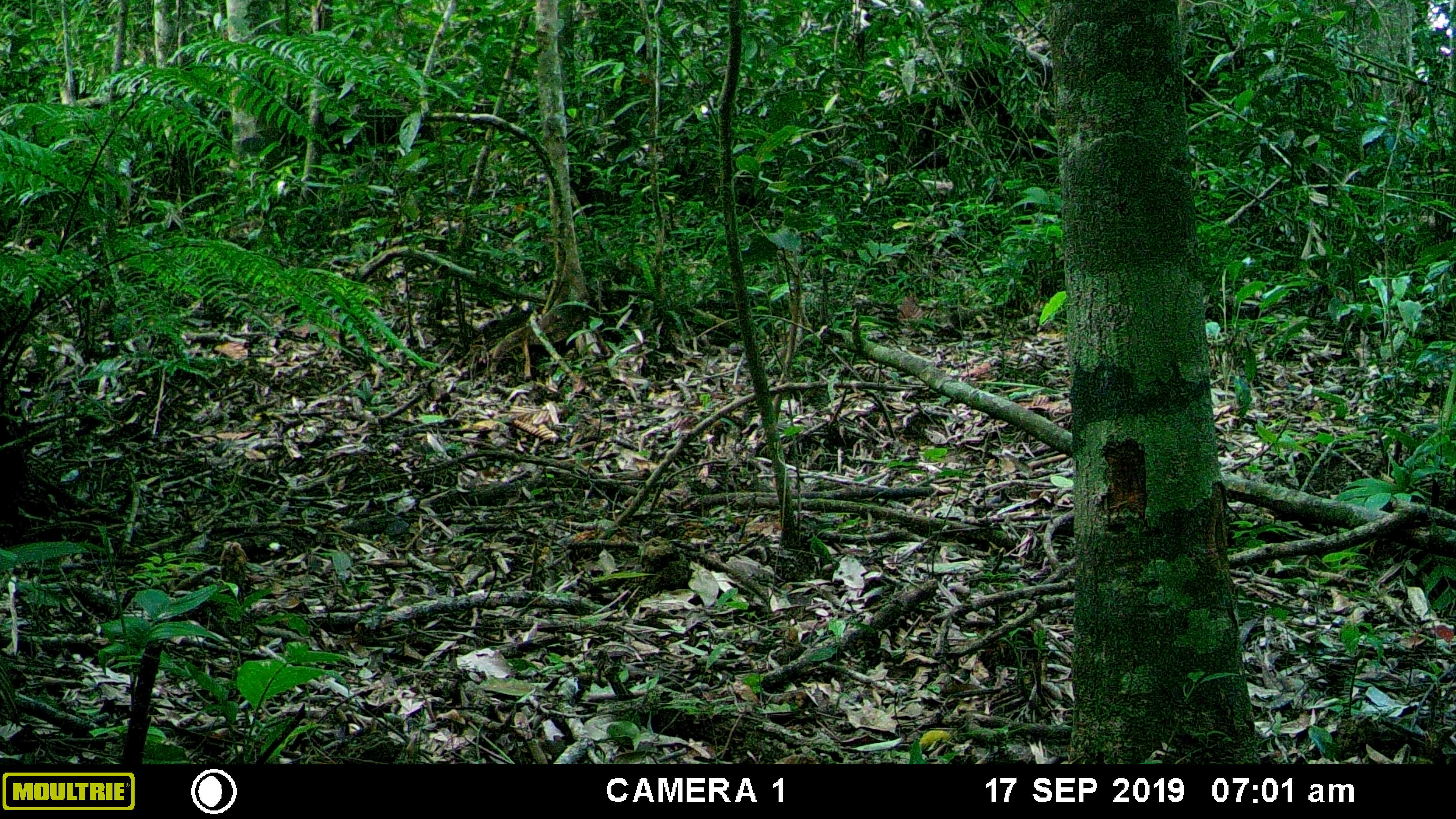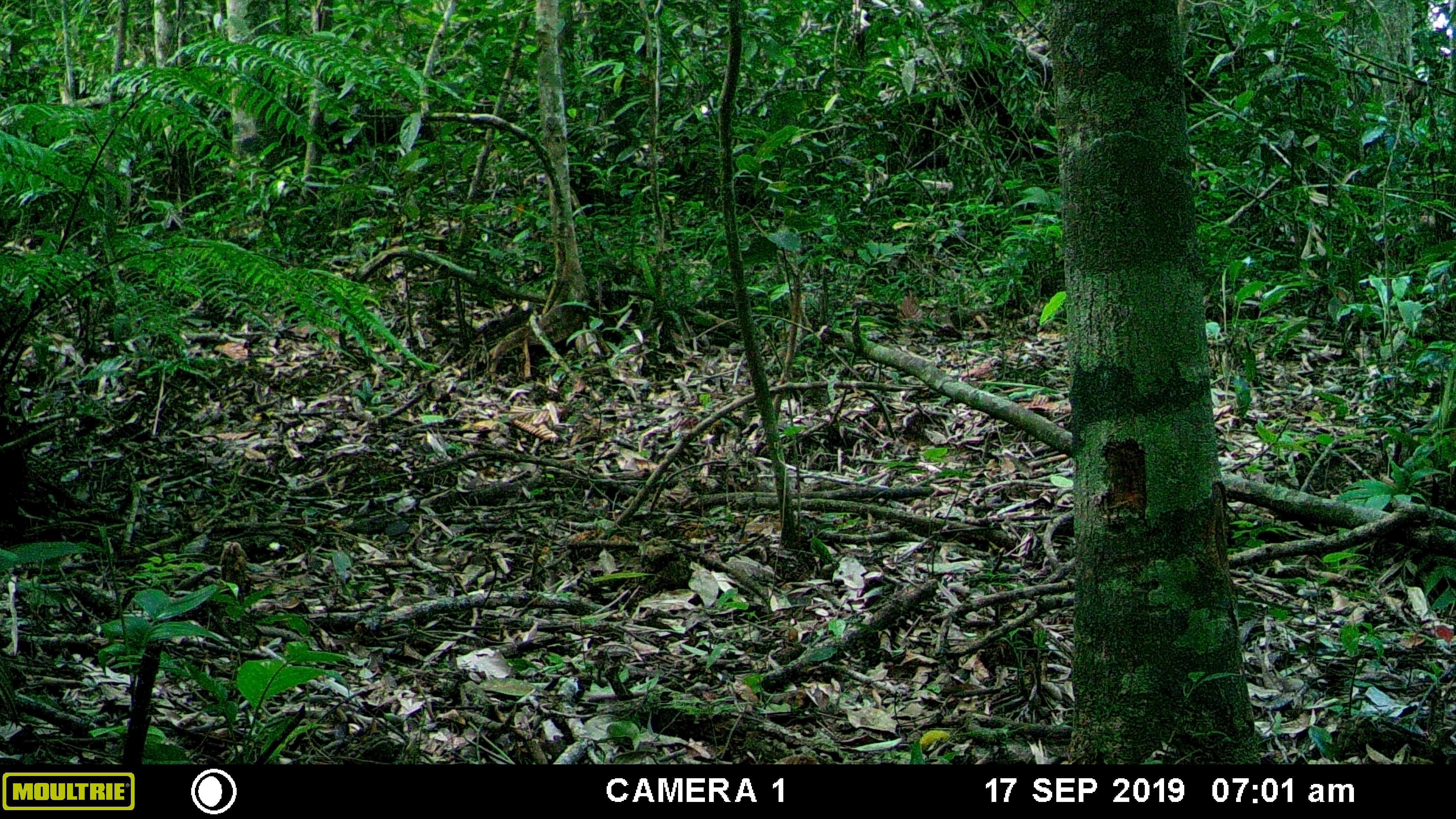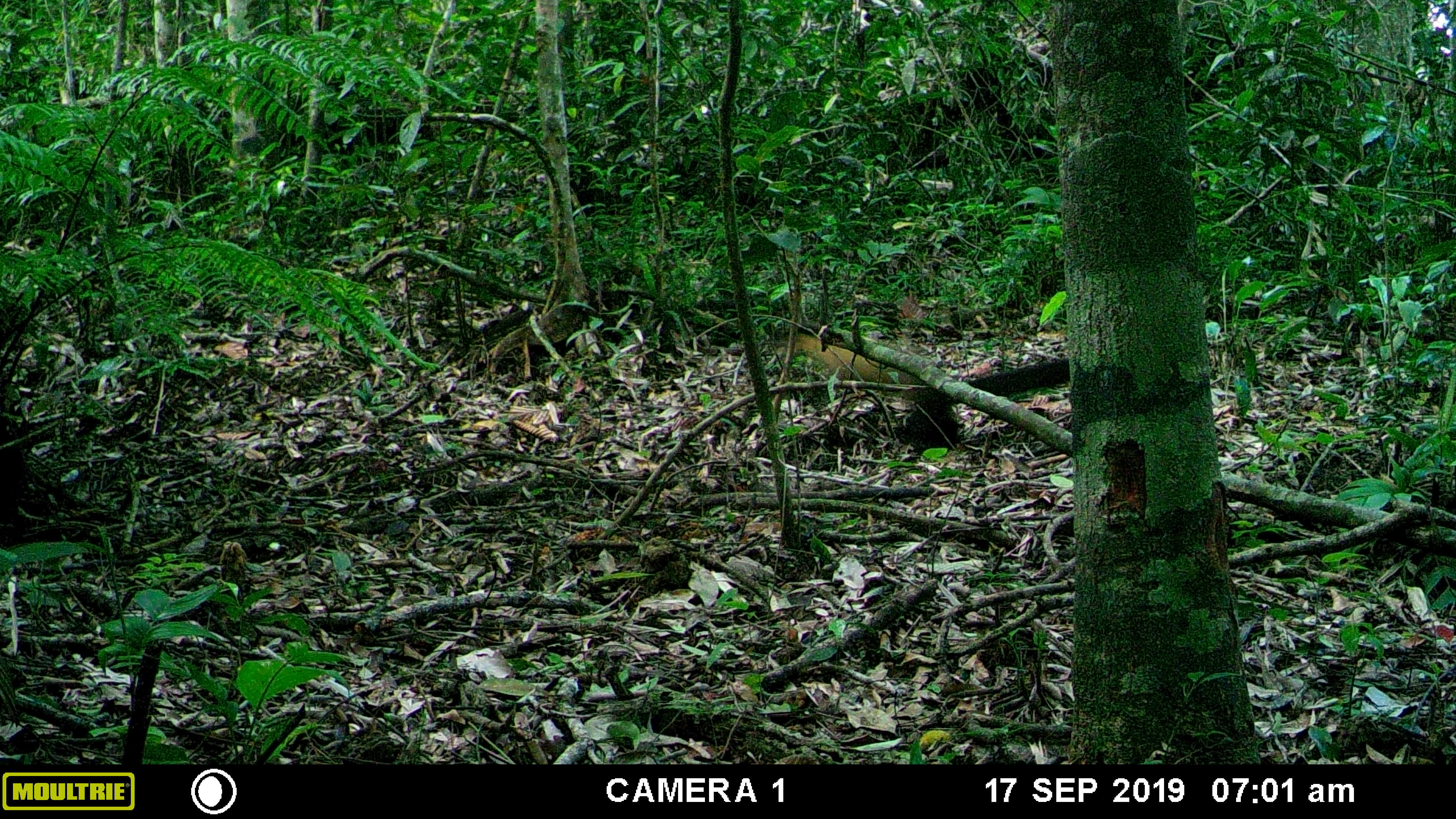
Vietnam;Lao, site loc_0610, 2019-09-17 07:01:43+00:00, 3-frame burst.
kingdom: Animalia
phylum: Chordata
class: Mammalia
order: Carnivora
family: Mustelidae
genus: Martes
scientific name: Martes flavigula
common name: yellow-throated marten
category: yellow throated marten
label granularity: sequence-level